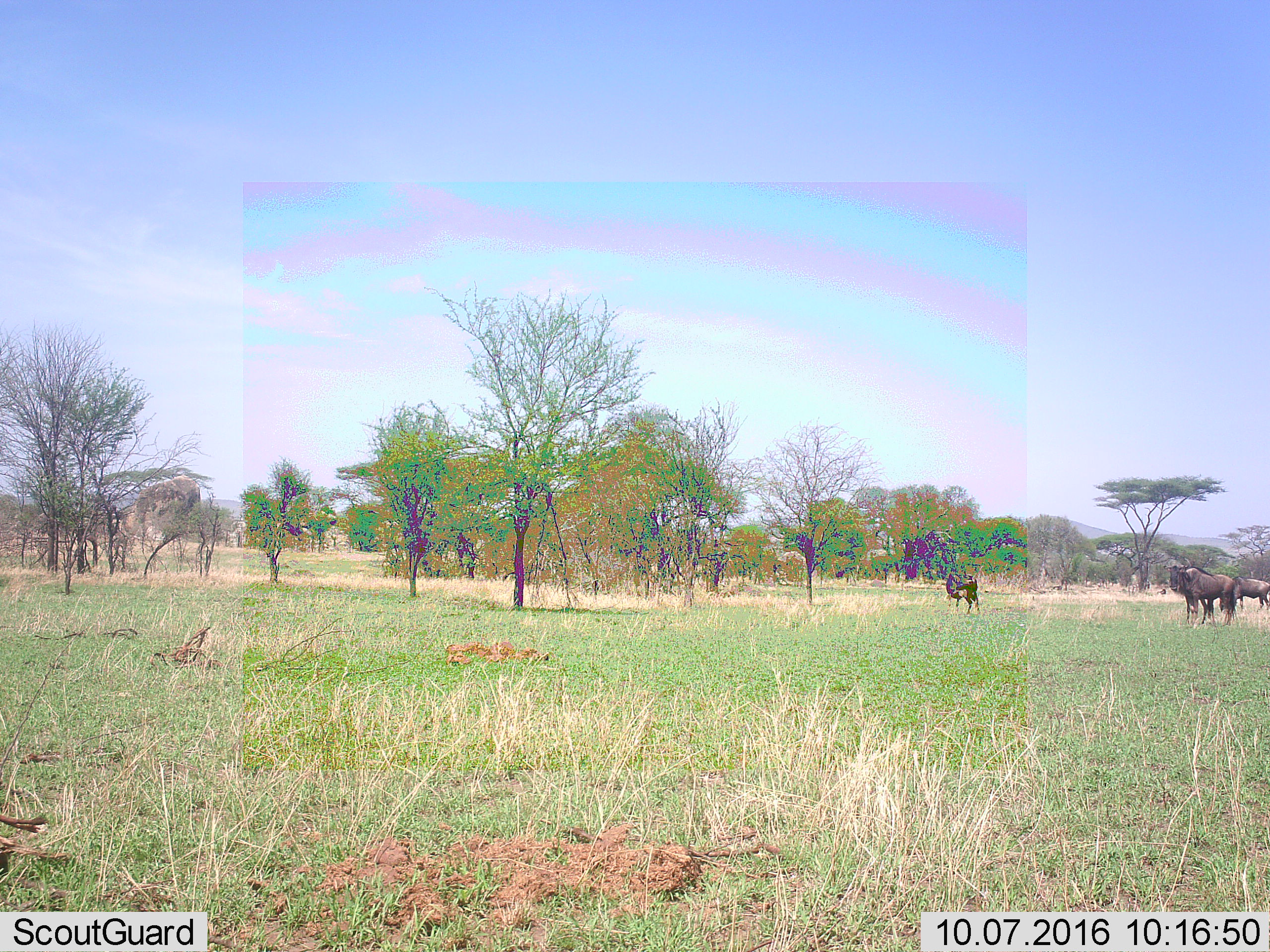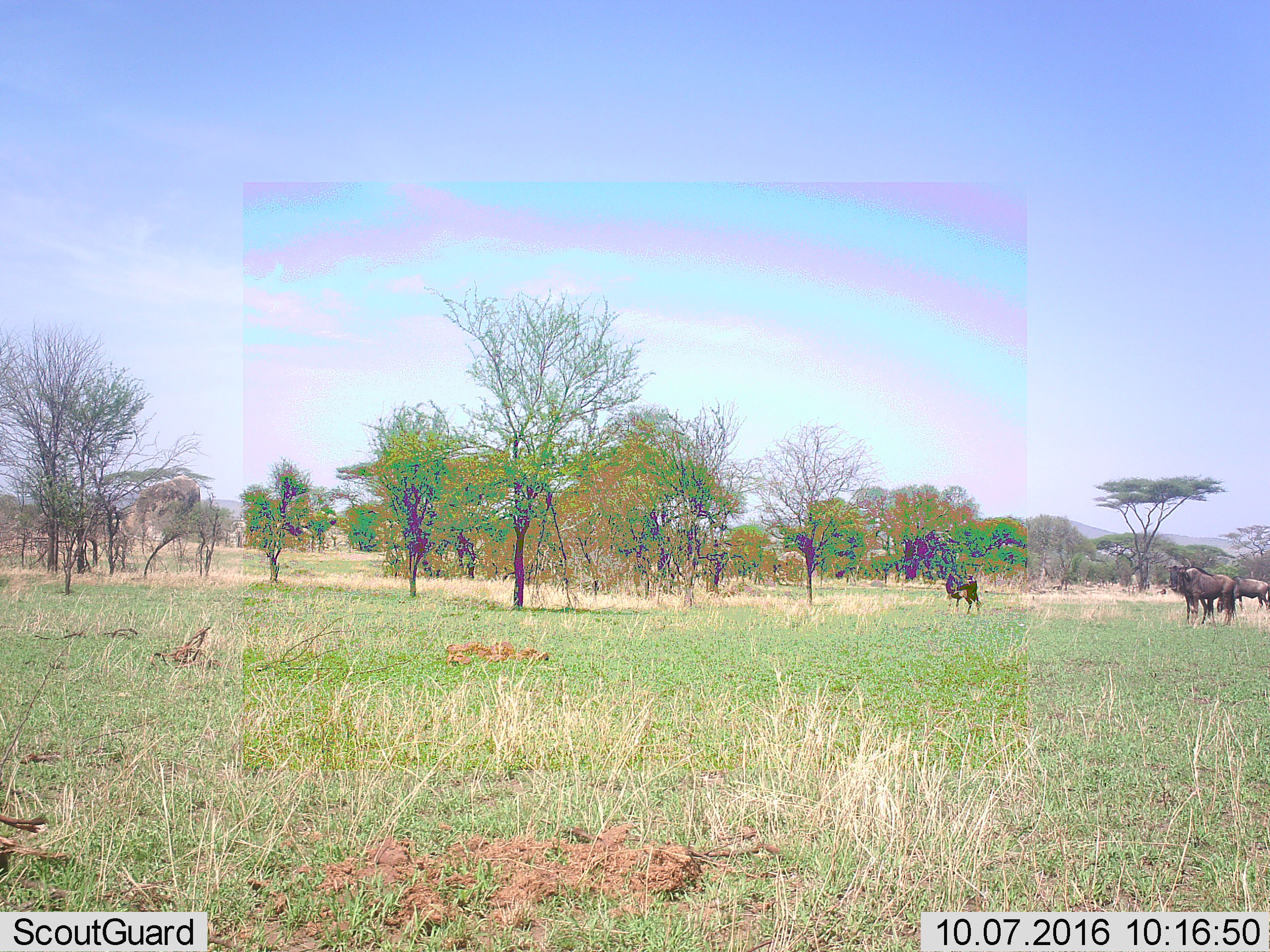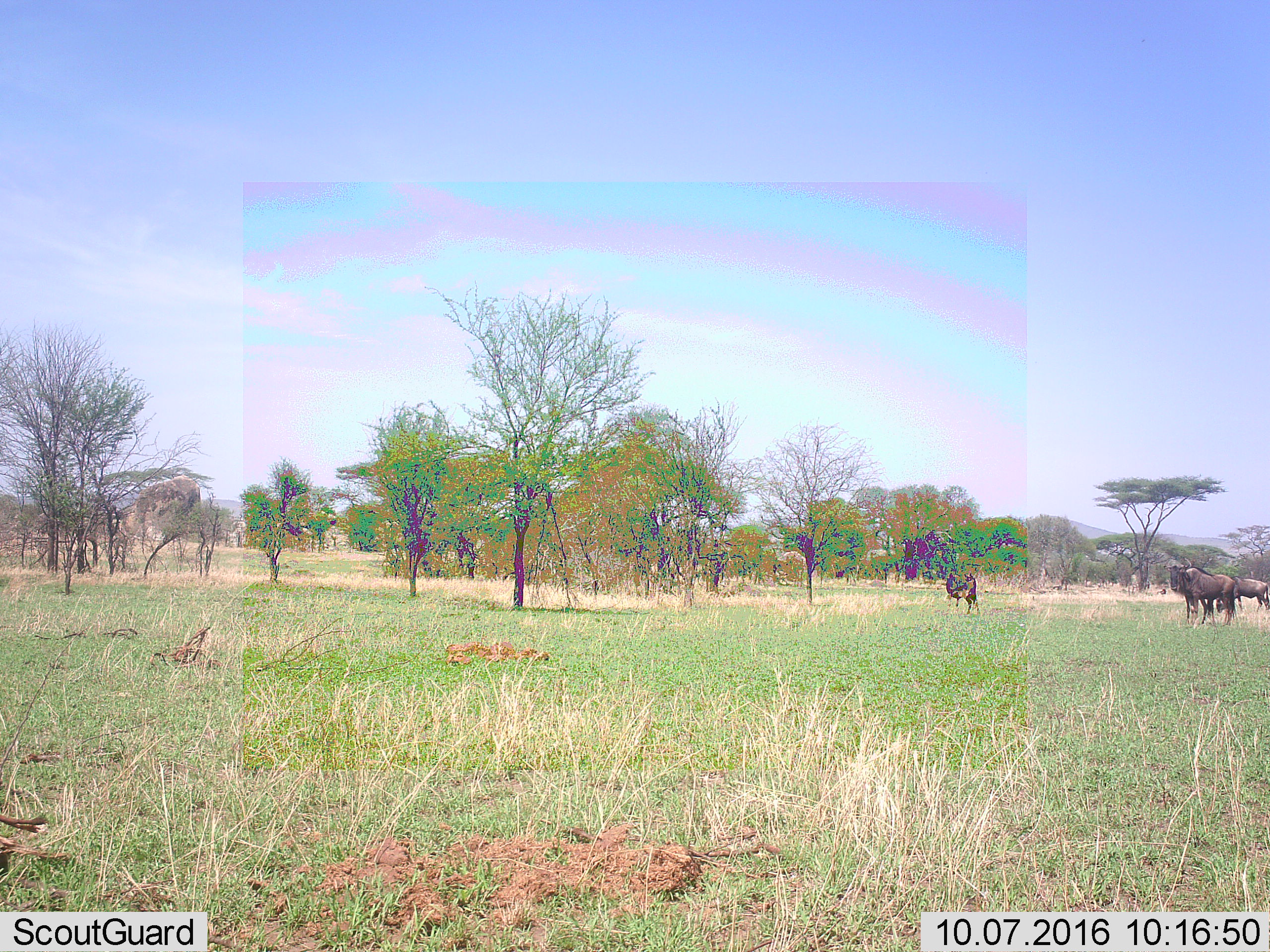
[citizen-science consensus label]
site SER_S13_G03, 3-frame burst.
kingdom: Animalia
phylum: Chordata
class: Mammalia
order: Artiodactyla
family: Bovidae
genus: Connochaetes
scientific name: Connochaetes taurinus taurinus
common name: blue wildebeest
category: wildebeestblue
Wildebeestblue (blue wildebeest) (Connochaetes taurinus taurinus), count 3. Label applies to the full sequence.